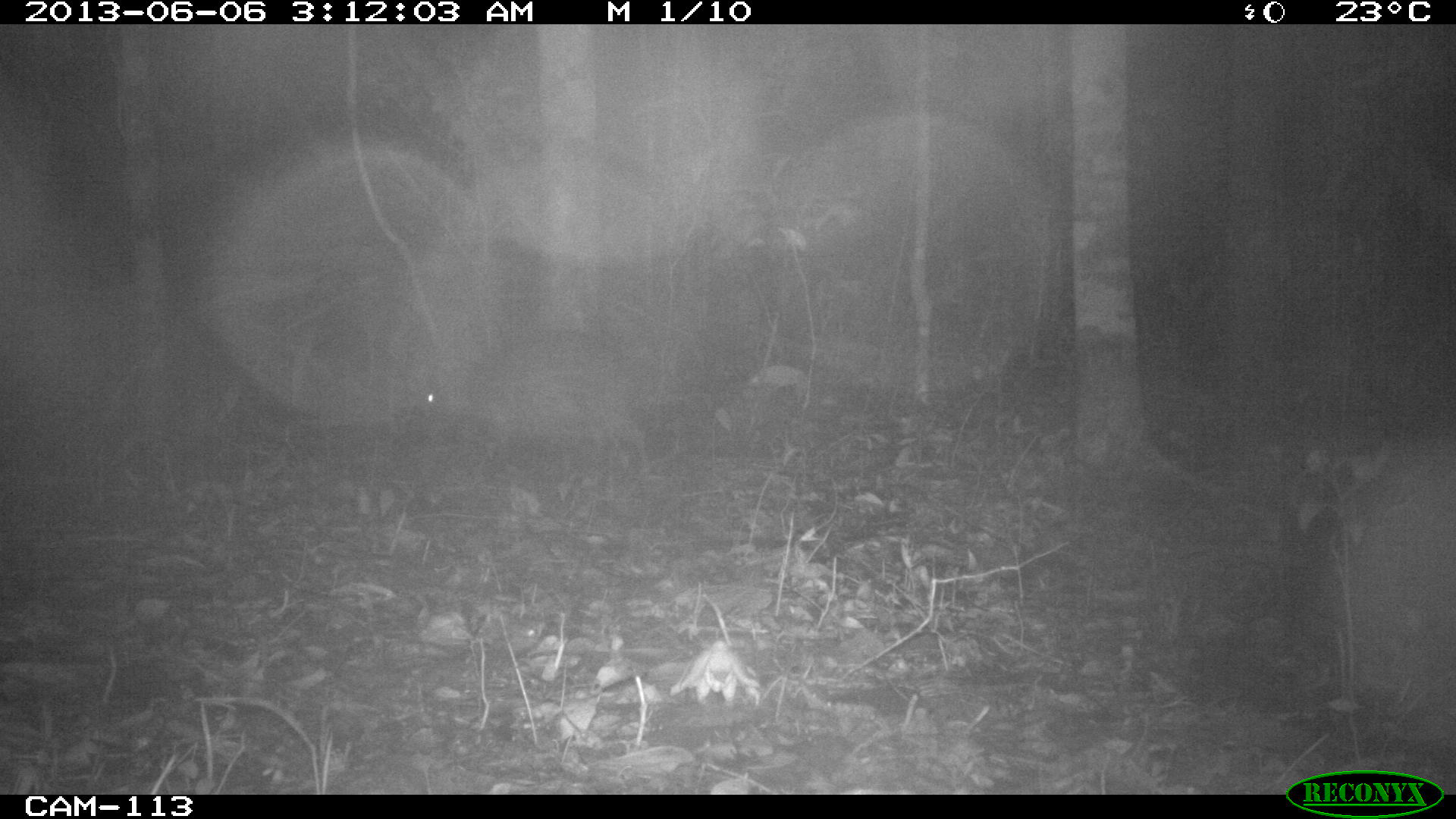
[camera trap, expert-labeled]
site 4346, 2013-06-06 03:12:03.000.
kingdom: Animalia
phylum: Chordata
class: Mammalia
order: Rodentia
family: Cuniculidae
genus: Cuniculus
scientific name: Cuniculus paca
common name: lowland paca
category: agouti paca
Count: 1.